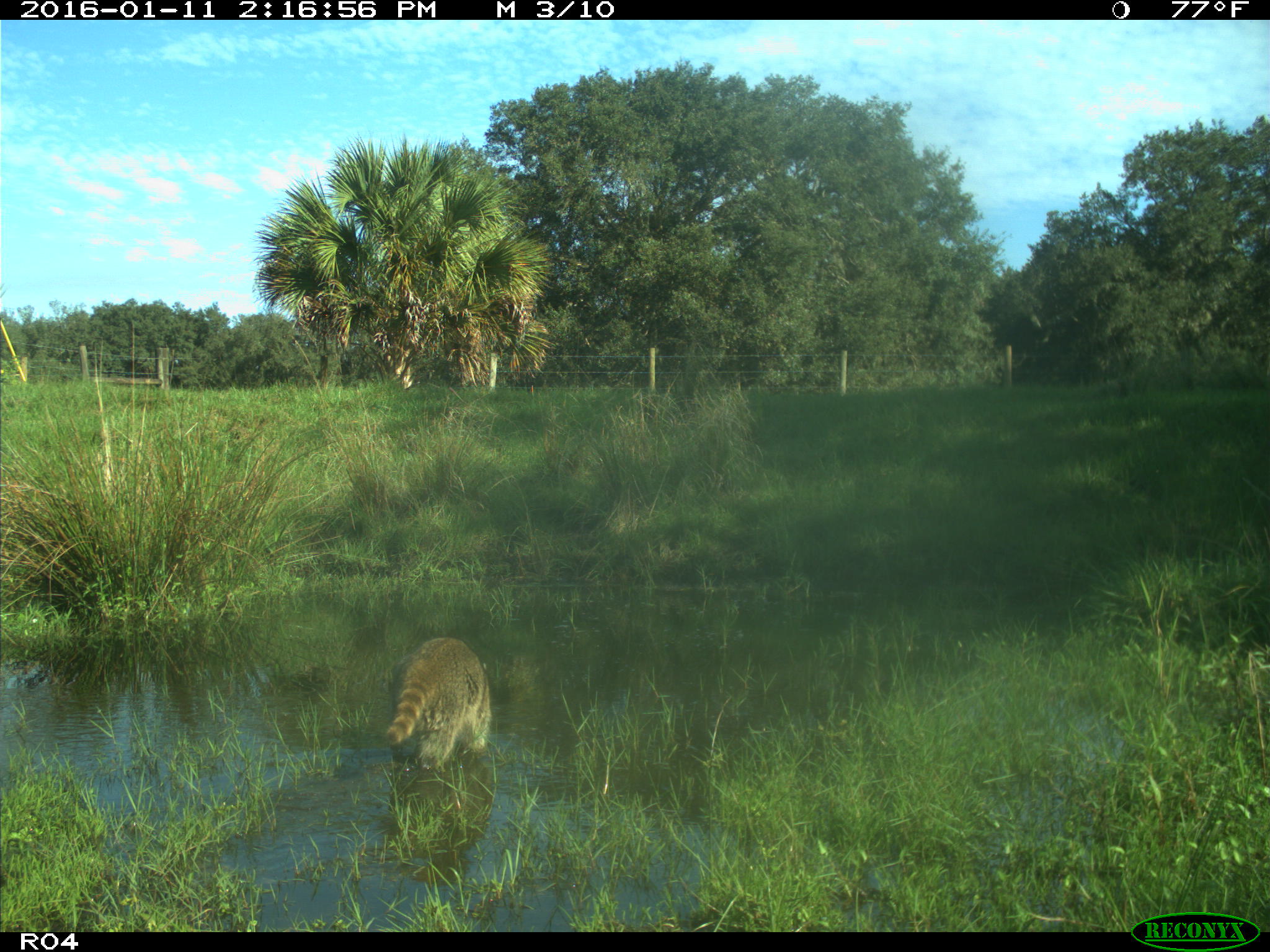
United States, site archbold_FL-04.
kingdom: Animalia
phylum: Chordata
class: Mammalia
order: Carnivora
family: Procyonidae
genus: Procyon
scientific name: Procyon lotor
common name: common raccoon